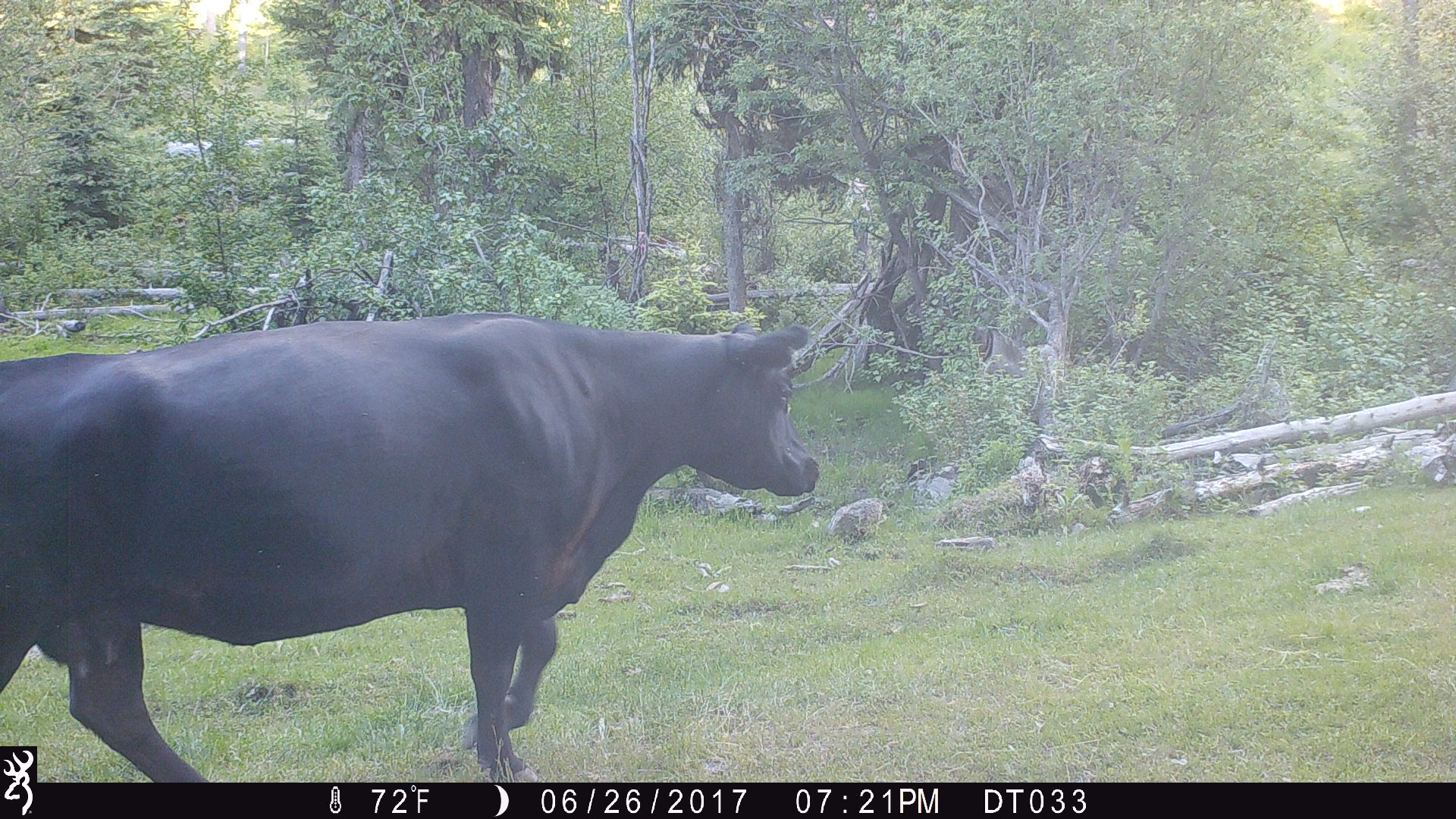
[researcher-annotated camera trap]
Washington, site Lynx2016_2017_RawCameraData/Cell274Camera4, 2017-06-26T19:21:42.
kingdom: Animalia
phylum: Chordata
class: Mammalia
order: Artiodactyla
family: Bovidae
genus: Bos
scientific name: Bos taurus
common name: domestic cattle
Domestic cattle (Bos taurus). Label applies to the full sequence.